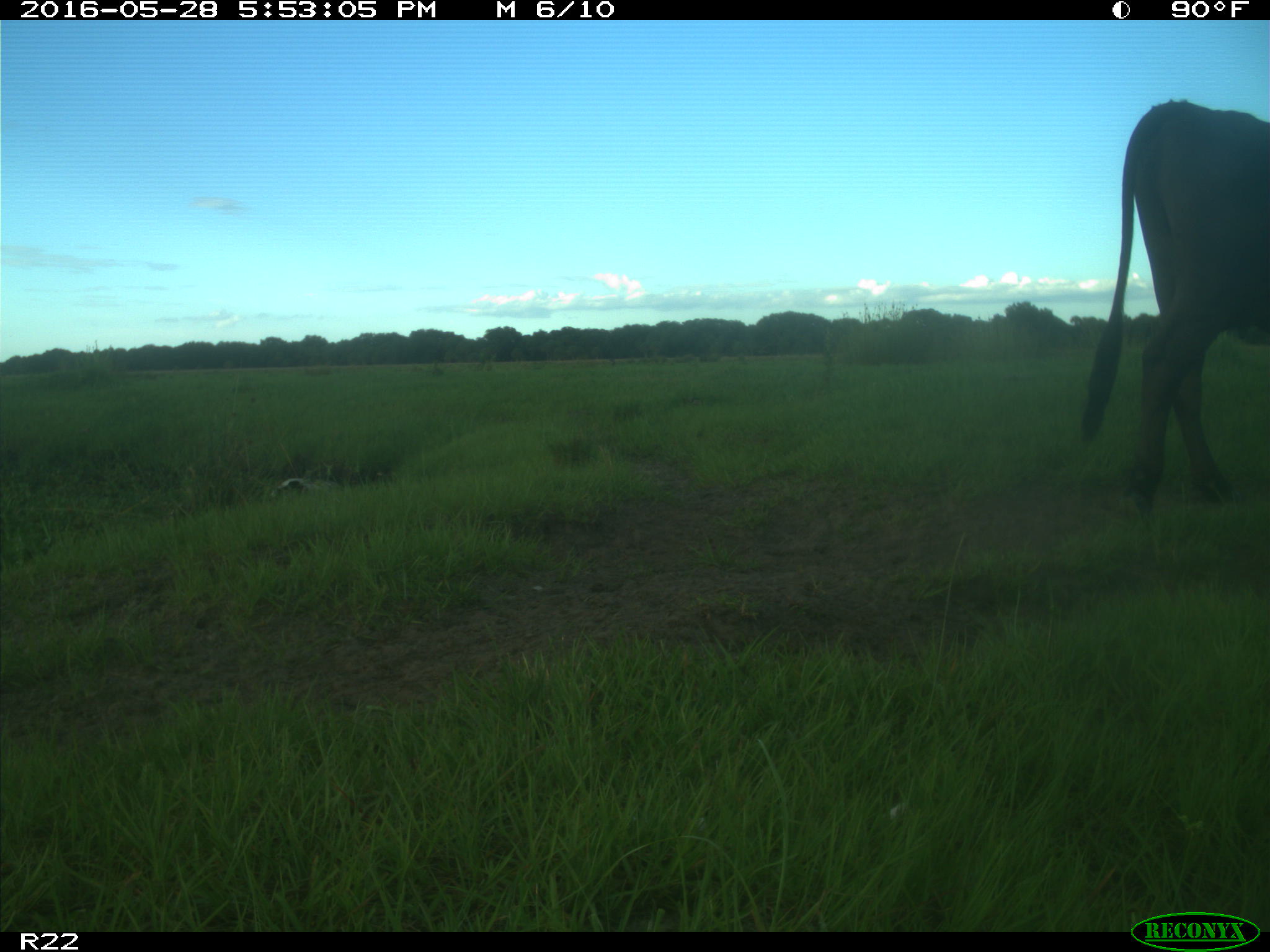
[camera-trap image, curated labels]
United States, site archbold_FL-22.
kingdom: Animalia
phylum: Chordata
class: Mammalia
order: Artiodactyla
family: Bovidae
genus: Bos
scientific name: Bos taurus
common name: domestic cow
Bos taurus (domestic cow).